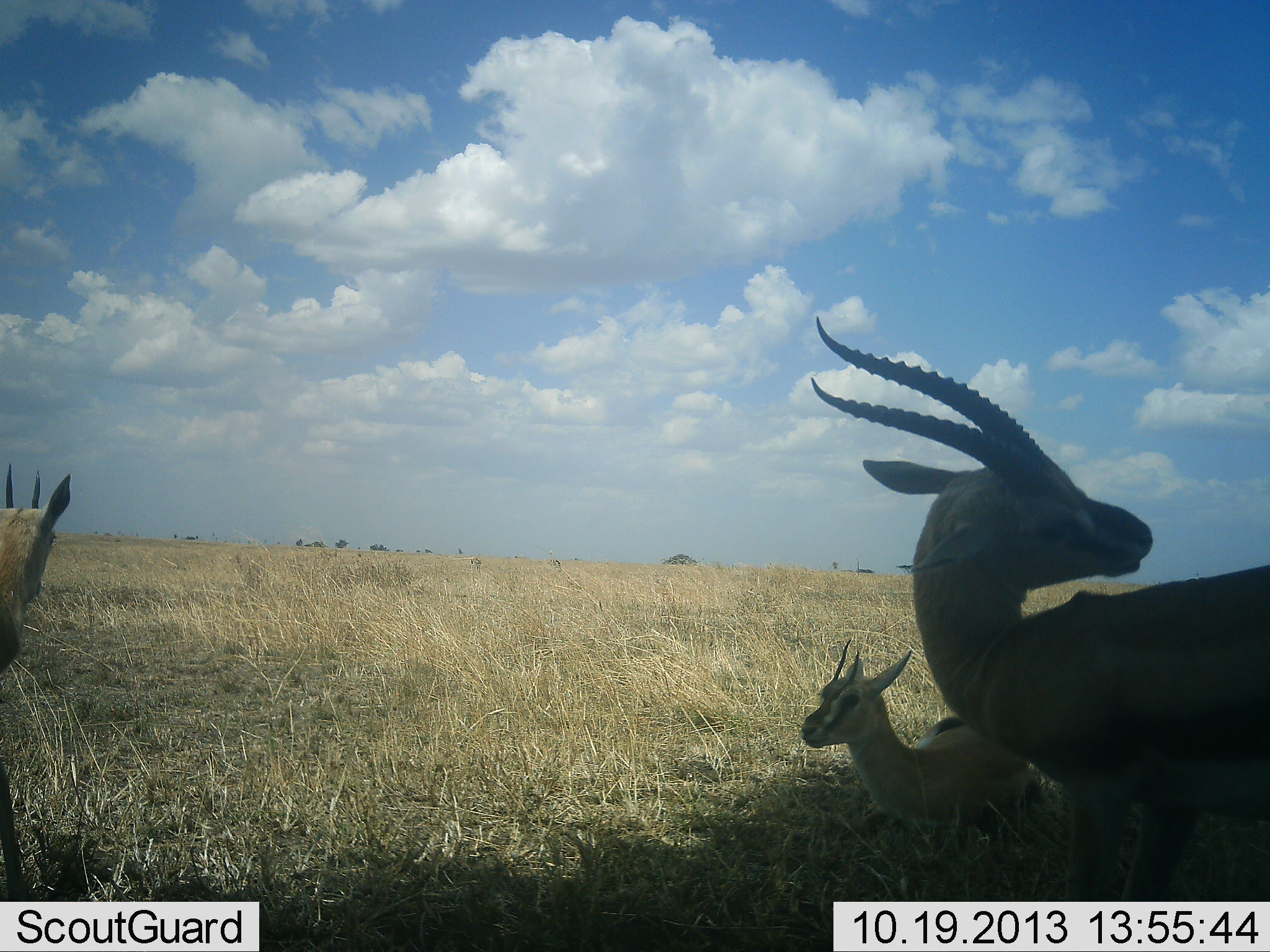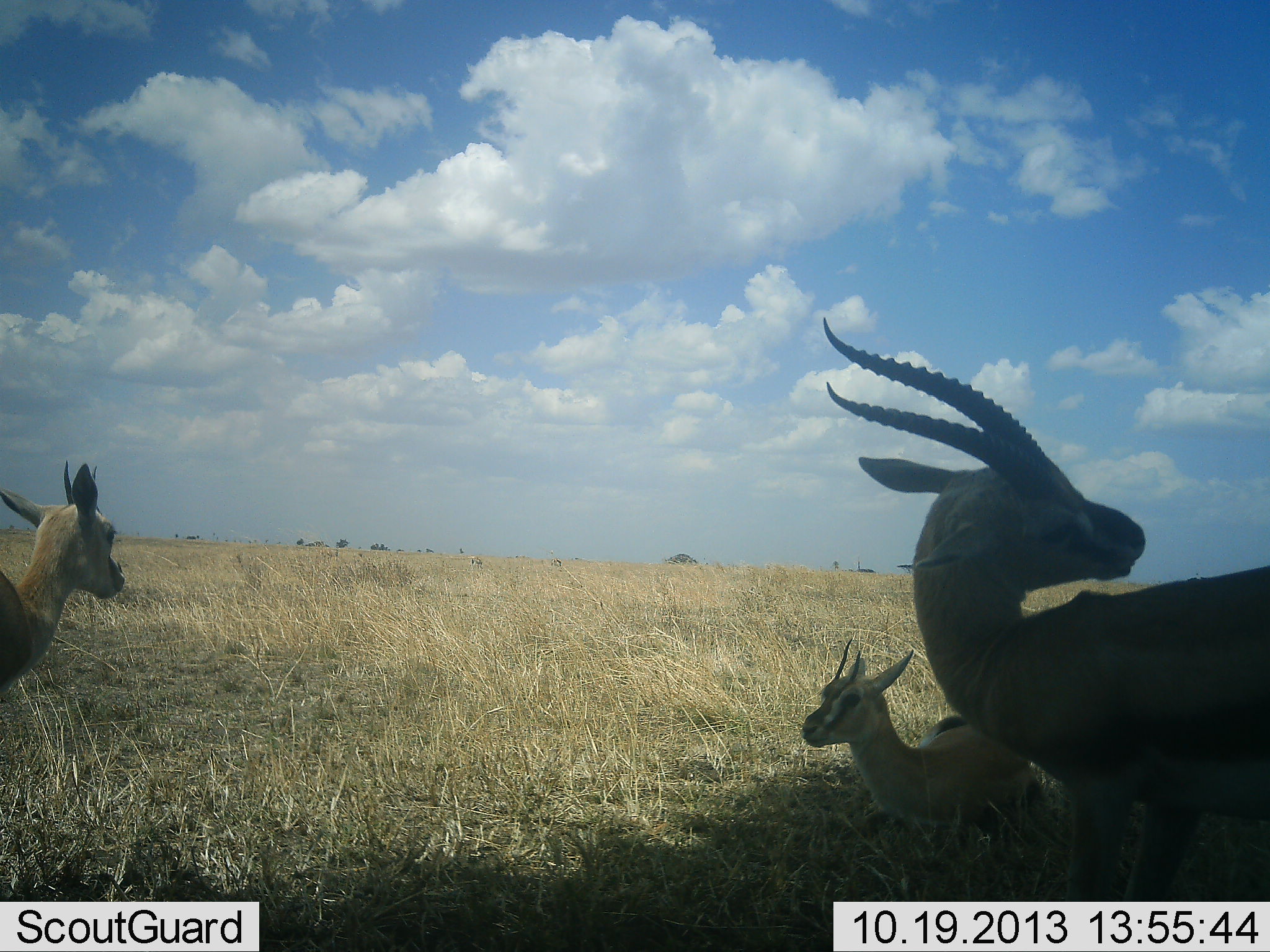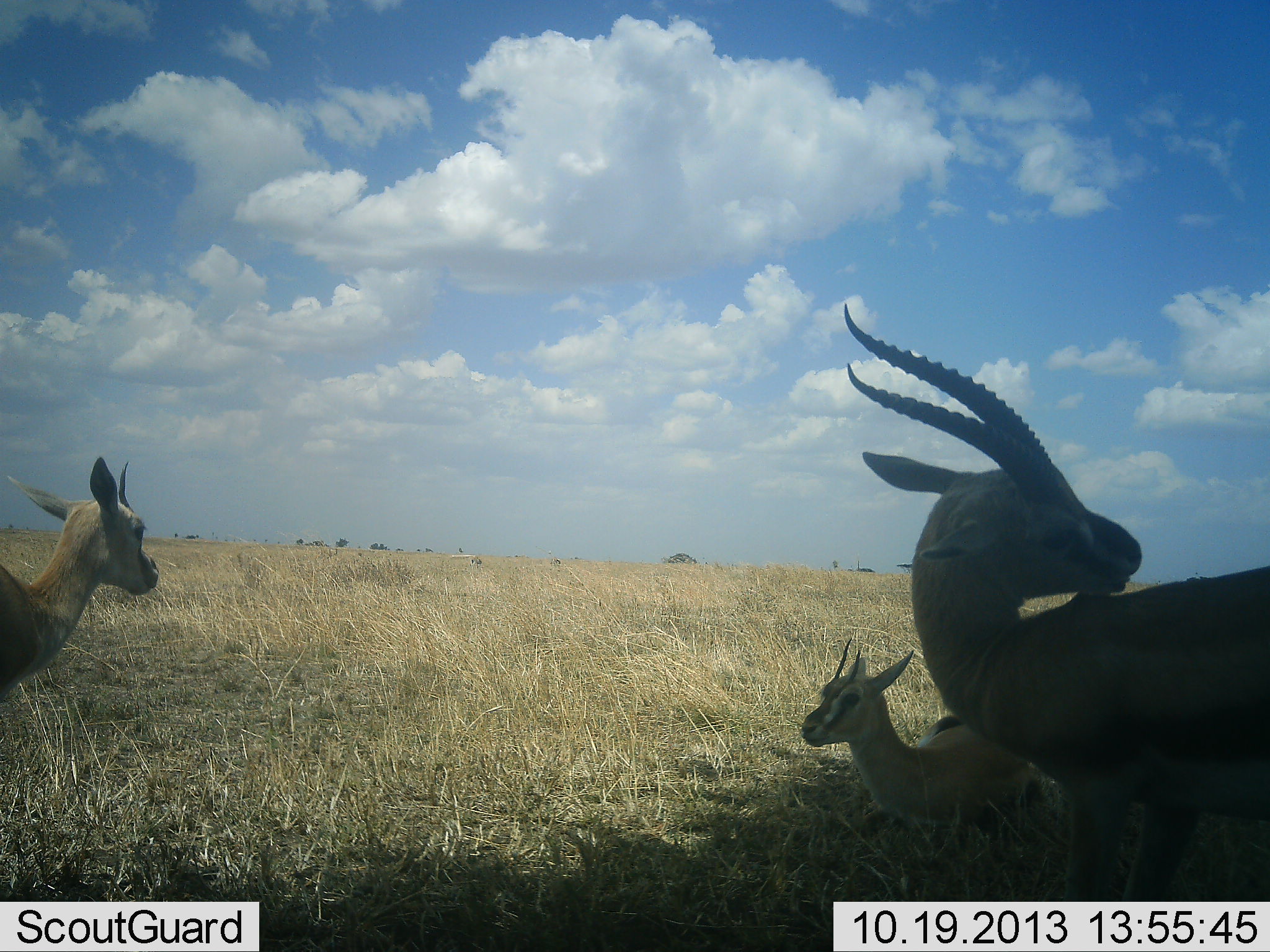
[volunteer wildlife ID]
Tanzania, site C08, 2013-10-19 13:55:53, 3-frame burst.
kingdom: Animalia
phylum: Chordata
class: Mammalia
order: Artiodactyla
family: Bovidae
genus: Eudorcas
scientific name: Eudorcas thomsonii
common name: thomson's gazelle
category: gazellethomsons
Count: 3.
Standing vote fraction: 83%.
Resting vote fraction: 83%.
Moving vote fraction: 8%.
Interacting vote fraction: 0%.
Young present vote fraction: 42%.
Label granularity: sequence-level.